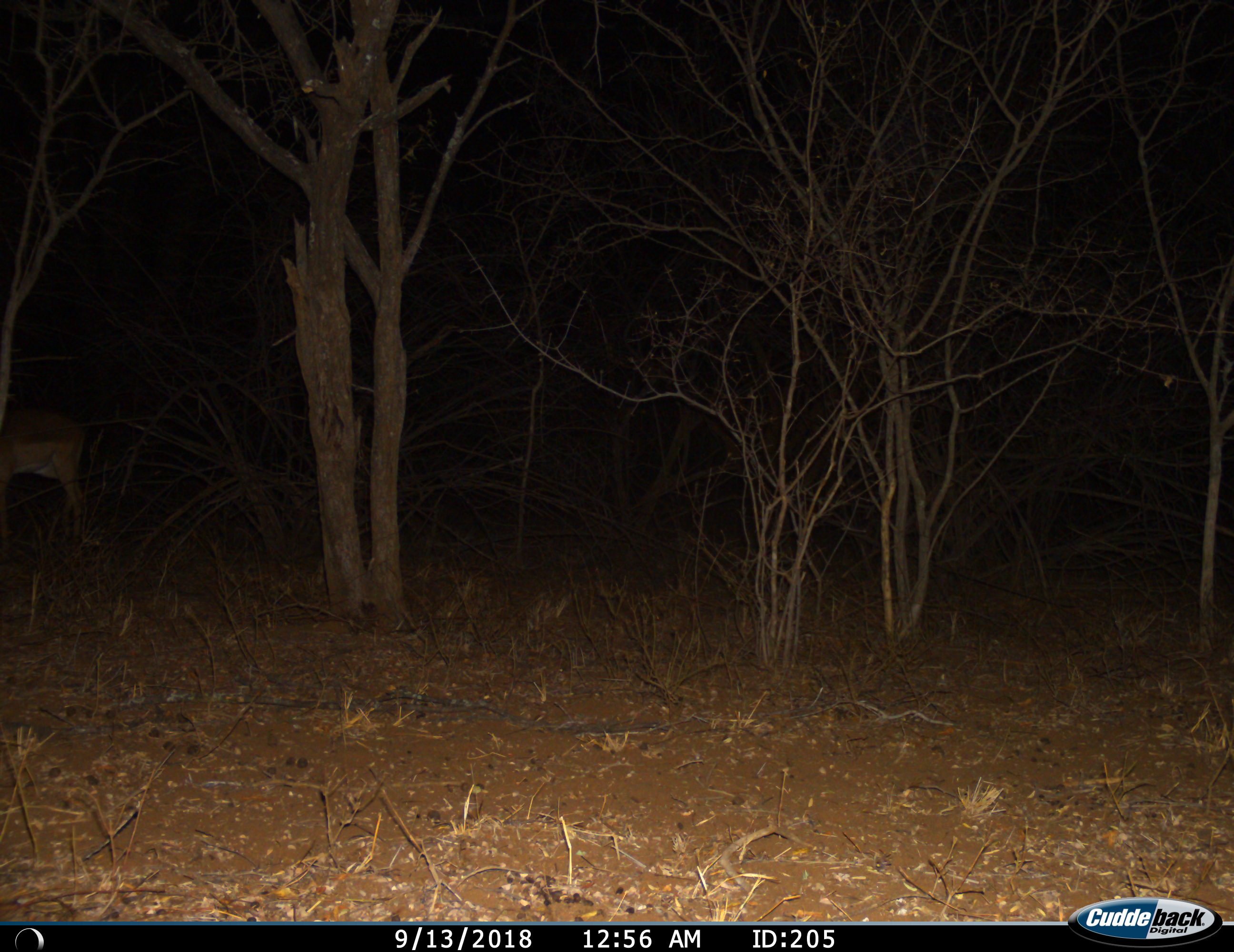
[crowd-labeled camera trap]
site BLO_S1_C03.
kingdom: Animalia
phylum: Chordata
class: Mammalia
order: Artiodactyla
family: Bovidae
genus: Aepyceros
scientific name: Aepyceros melampus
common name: impala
Impala (Aepyceros melampus), count 1. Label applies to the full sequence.